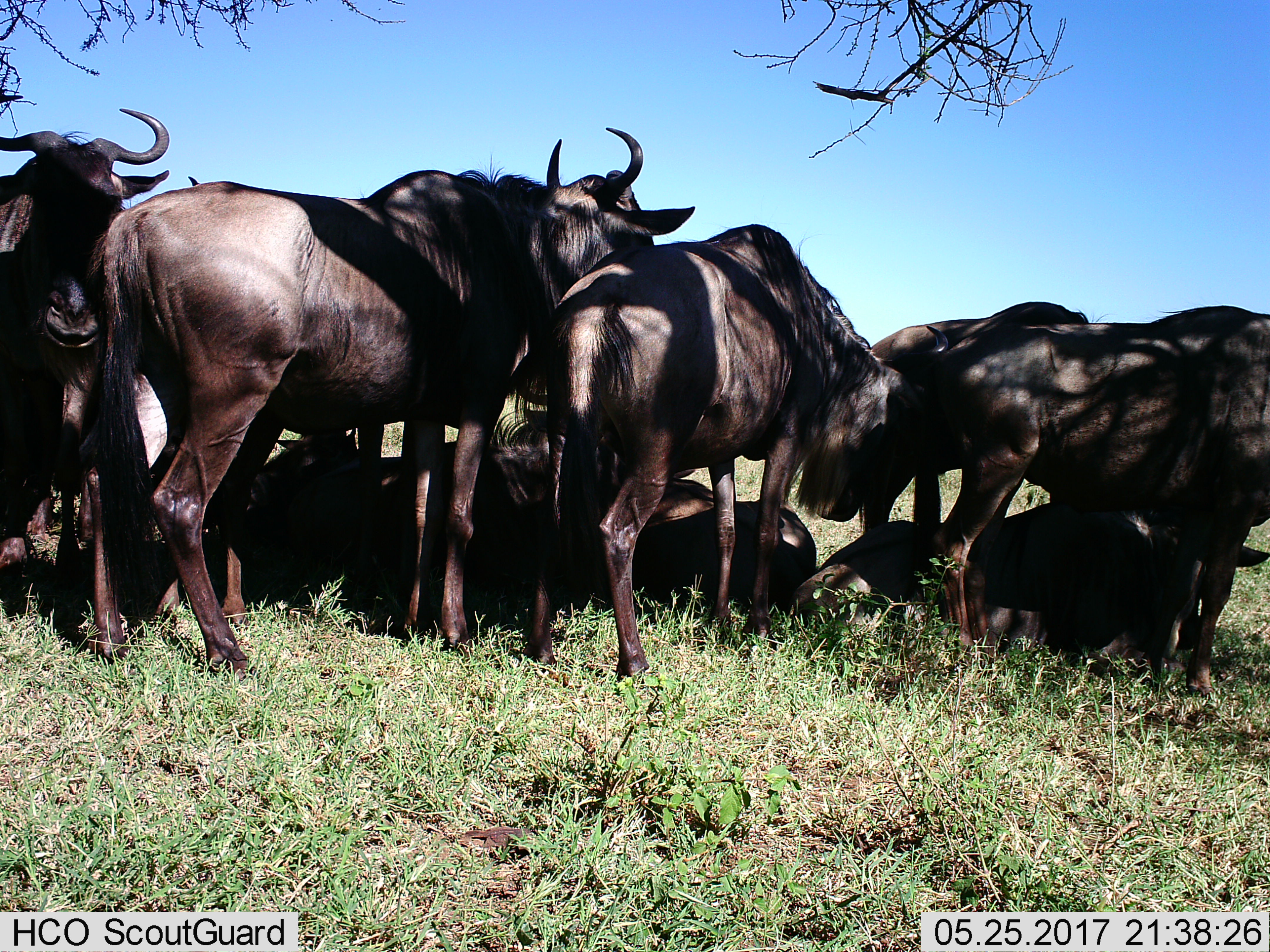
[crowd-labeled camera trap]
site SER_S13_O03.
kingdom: Animalia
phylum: Chordata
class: Mammalia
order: Artiodactyla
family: Bovidae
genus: Connochaetes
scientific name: Connochaetes taurinus taurinus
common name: blue wildebeest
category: wildebeestblue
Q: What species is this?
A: Wildebeestblue (blue wildebeest) (Connochaetes taurinus taurinus).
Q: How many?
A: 9.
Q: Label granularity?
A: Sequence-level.